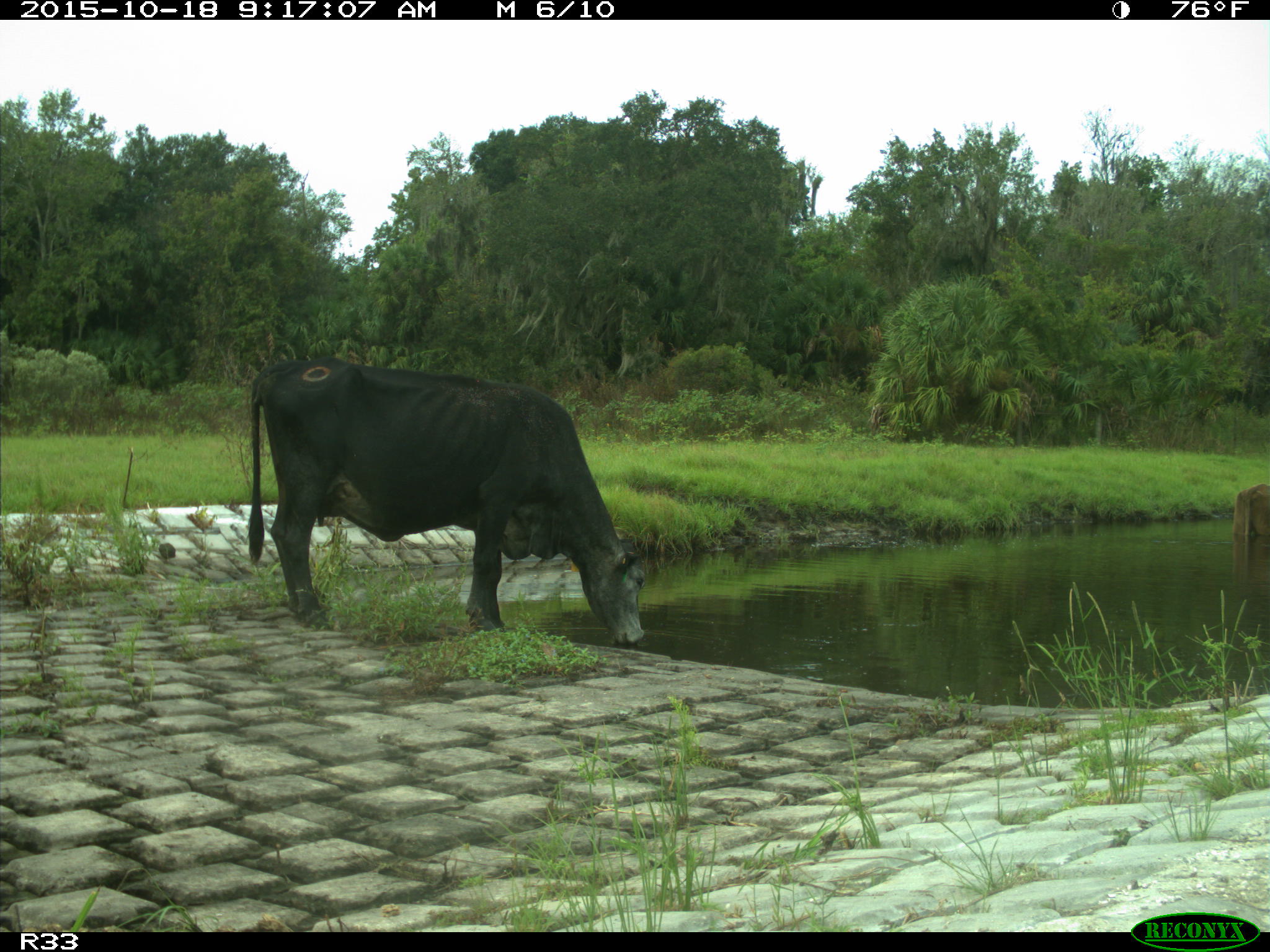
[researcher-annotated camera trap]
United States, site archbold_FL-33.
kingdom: Animalia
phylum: Chordata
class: Mammalia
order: Artiodactyla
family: Bovidae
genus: Bos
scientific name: Bos taurus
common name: domestic cow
Bos taurus (domestic cow).